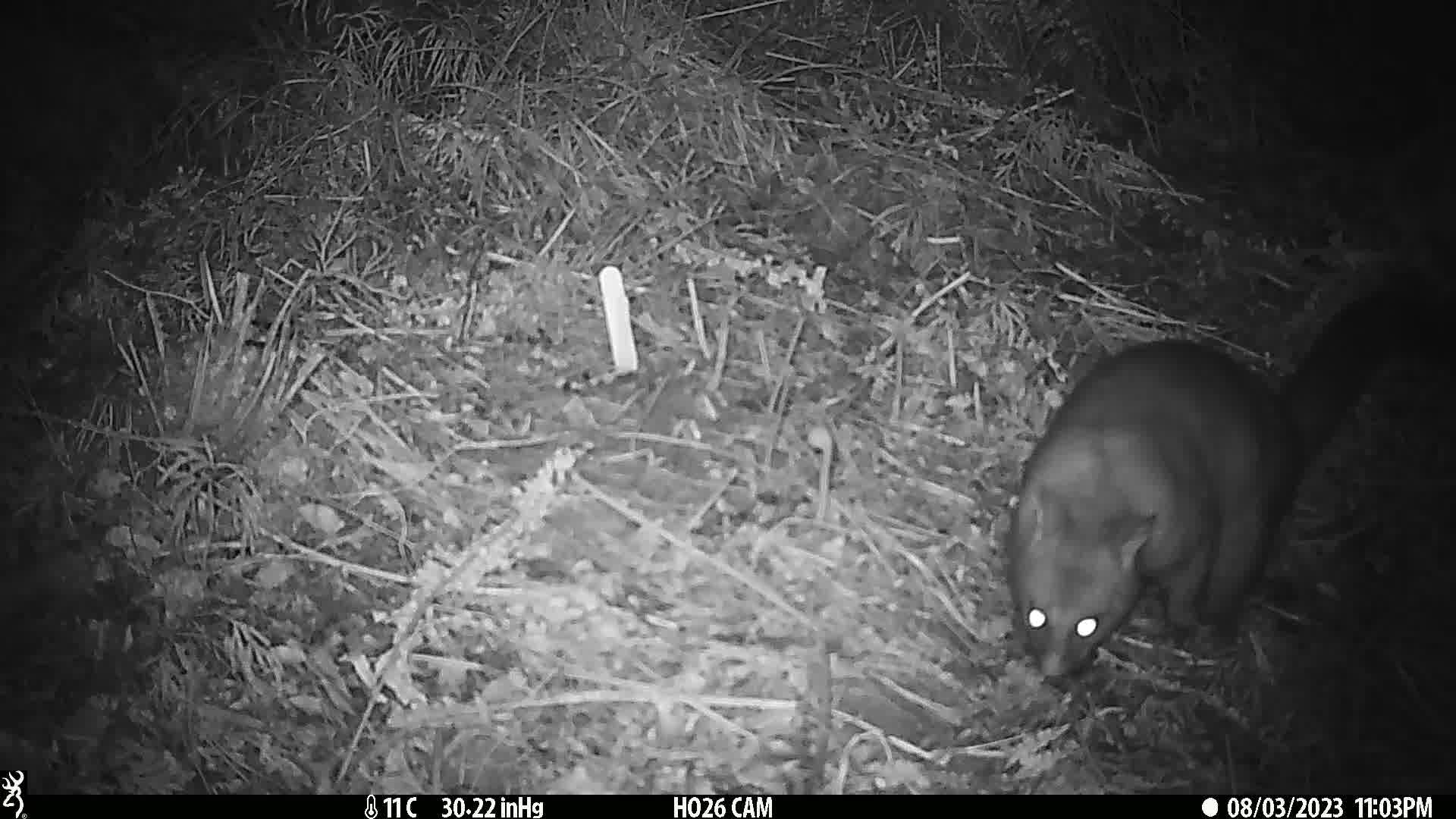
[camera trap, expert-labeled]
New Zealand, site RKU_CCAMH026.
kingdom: Animalia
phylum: Chordata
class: Mammalia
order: Diprotodontia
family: Phalangeridae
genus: Trichosurus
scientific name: Trichosurus vulpecula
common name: common brushtail possum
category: possum